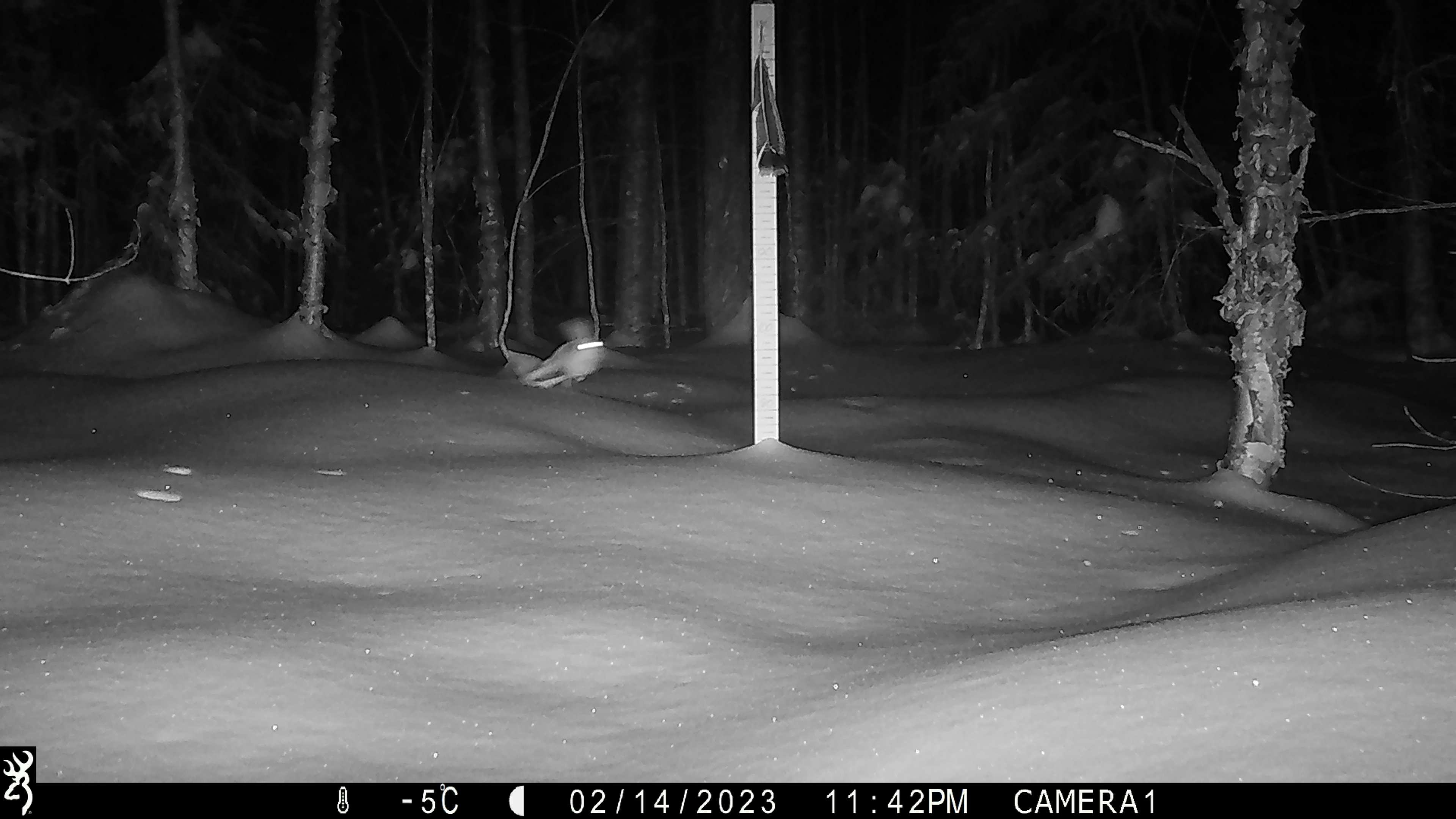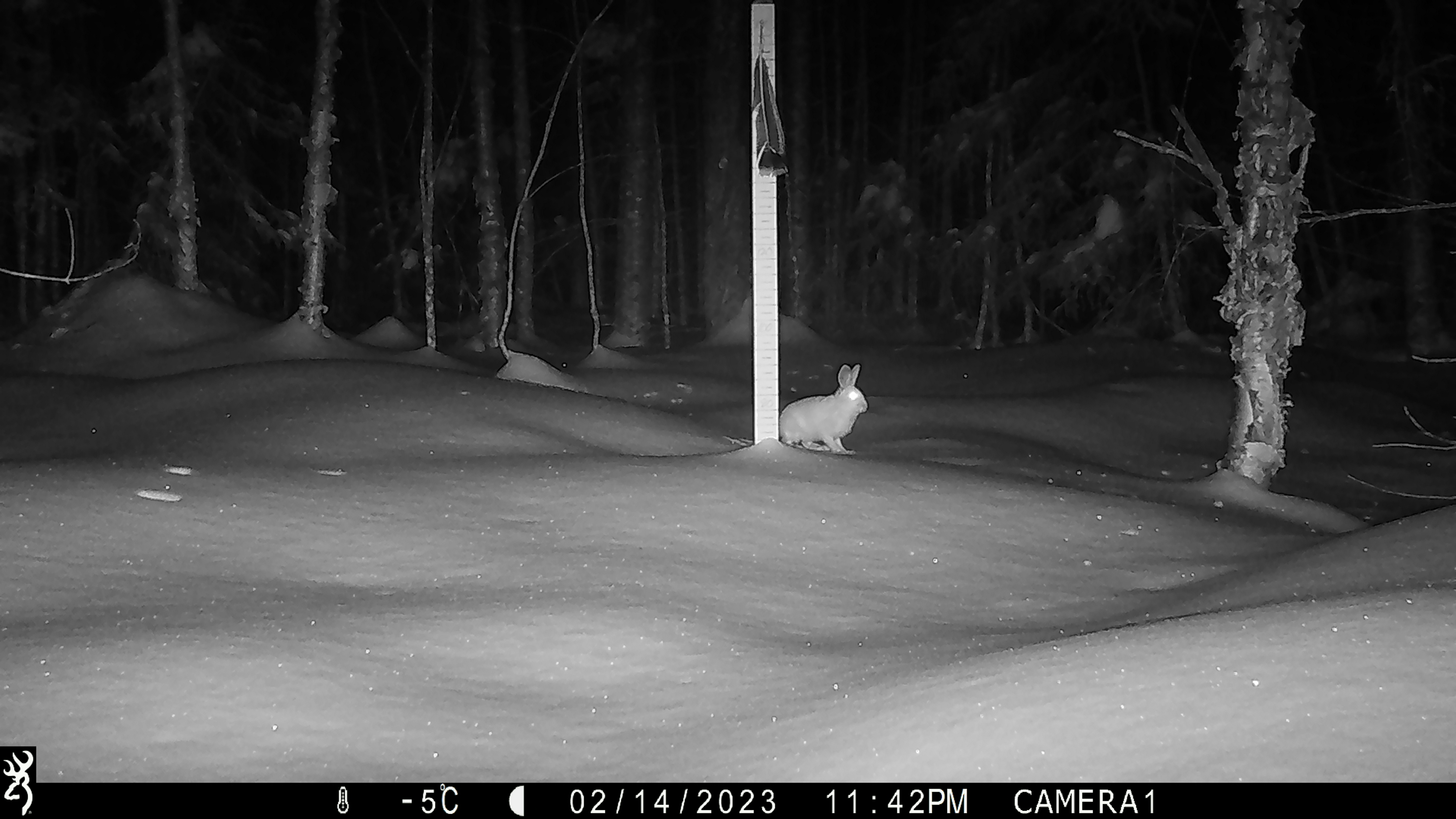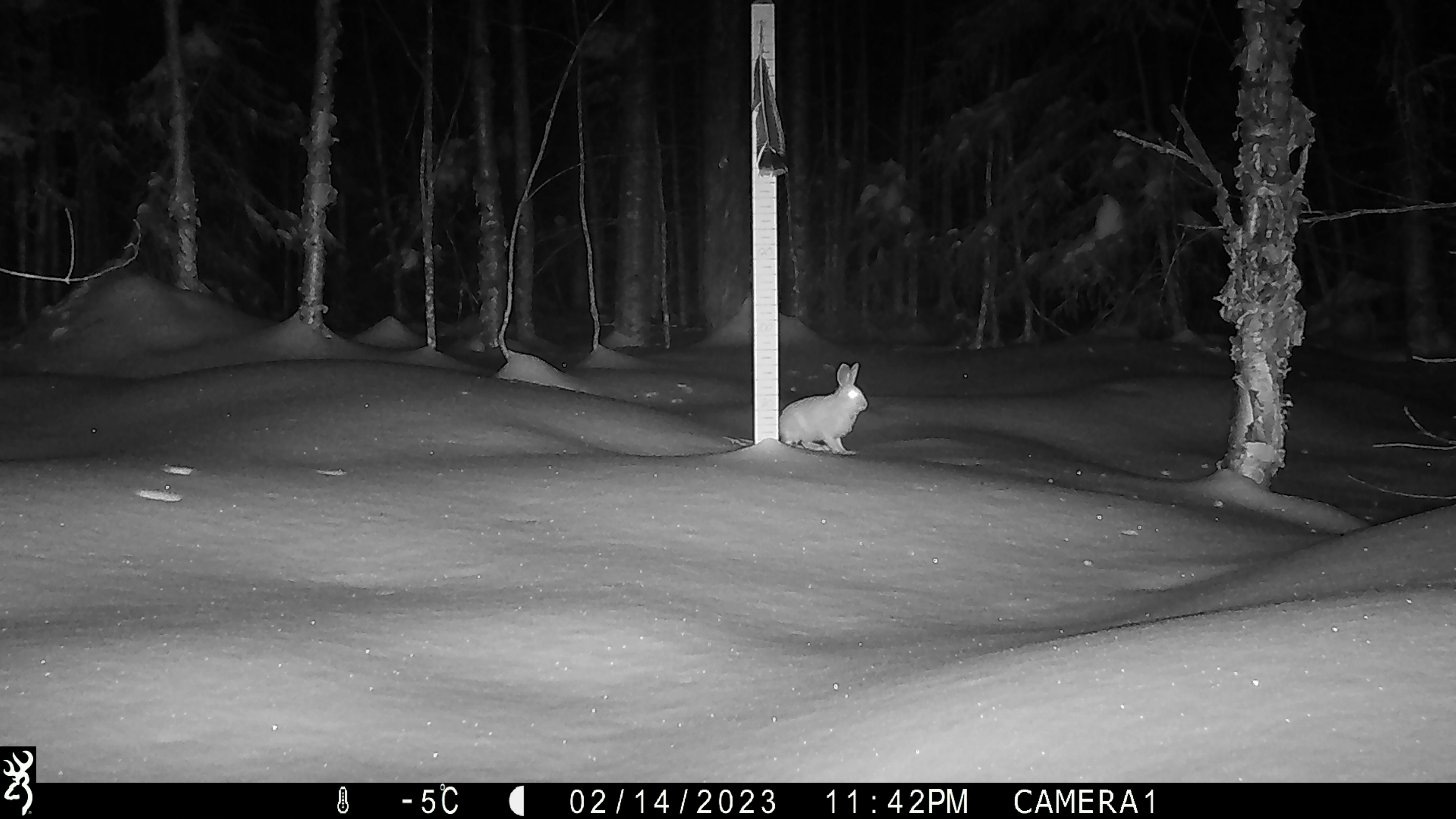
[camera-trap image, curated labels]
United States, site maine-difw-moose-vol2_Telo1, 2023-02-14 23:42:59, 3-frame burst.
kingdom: Animalia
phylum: Chordata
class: Mammalia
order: Lagomorpha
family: Leporidae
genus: Sylvilagus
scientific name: Sylvilagus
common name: cottontail rabbit